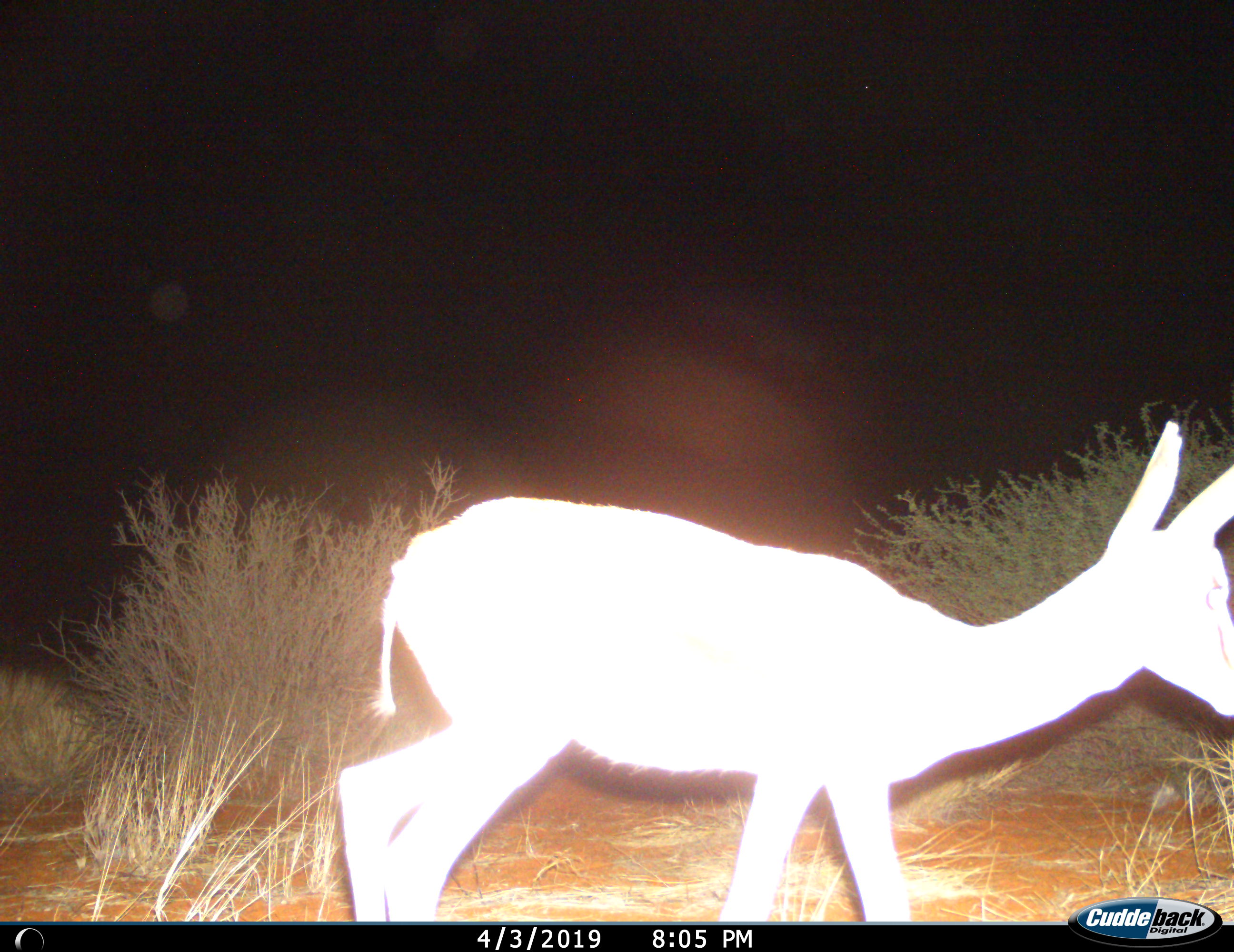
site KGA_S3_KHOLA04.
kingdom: Animalia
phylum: Chordata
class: Mammalia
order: Artiodactyla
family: Bovidae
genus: Antidorcas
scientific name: Antidorcas marsupialis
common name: springbok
Springbok (Antidorcas marsupialis), count 1. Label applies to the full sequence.